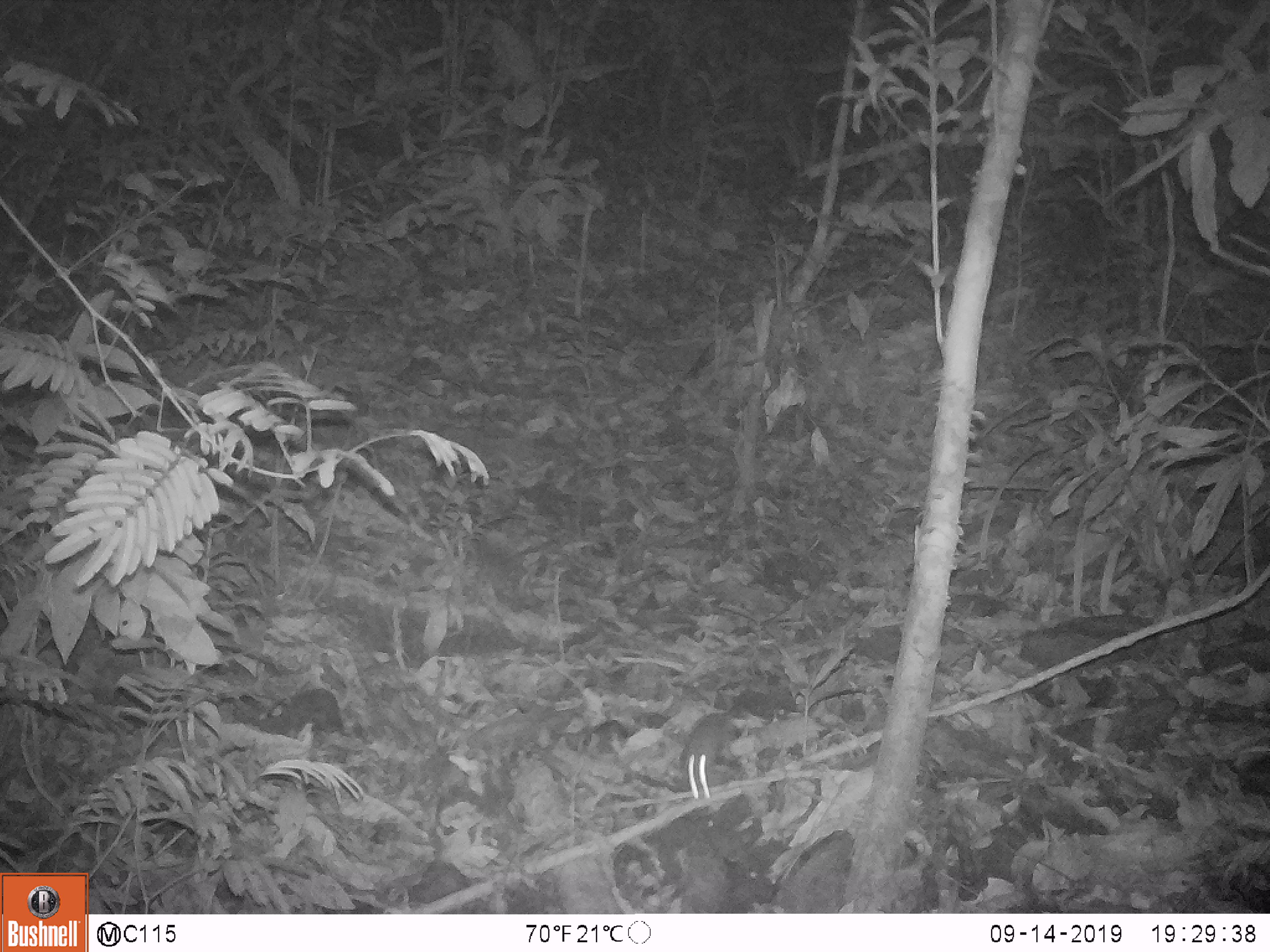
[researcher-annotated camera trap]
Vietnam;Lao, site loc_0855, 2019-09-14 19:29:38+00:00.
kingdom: Animalia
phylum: Chordata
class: Mammalia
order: Rodentia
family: Muridae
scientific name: Muridae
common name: old-world mice and rats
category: unidentified murid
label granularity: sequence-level